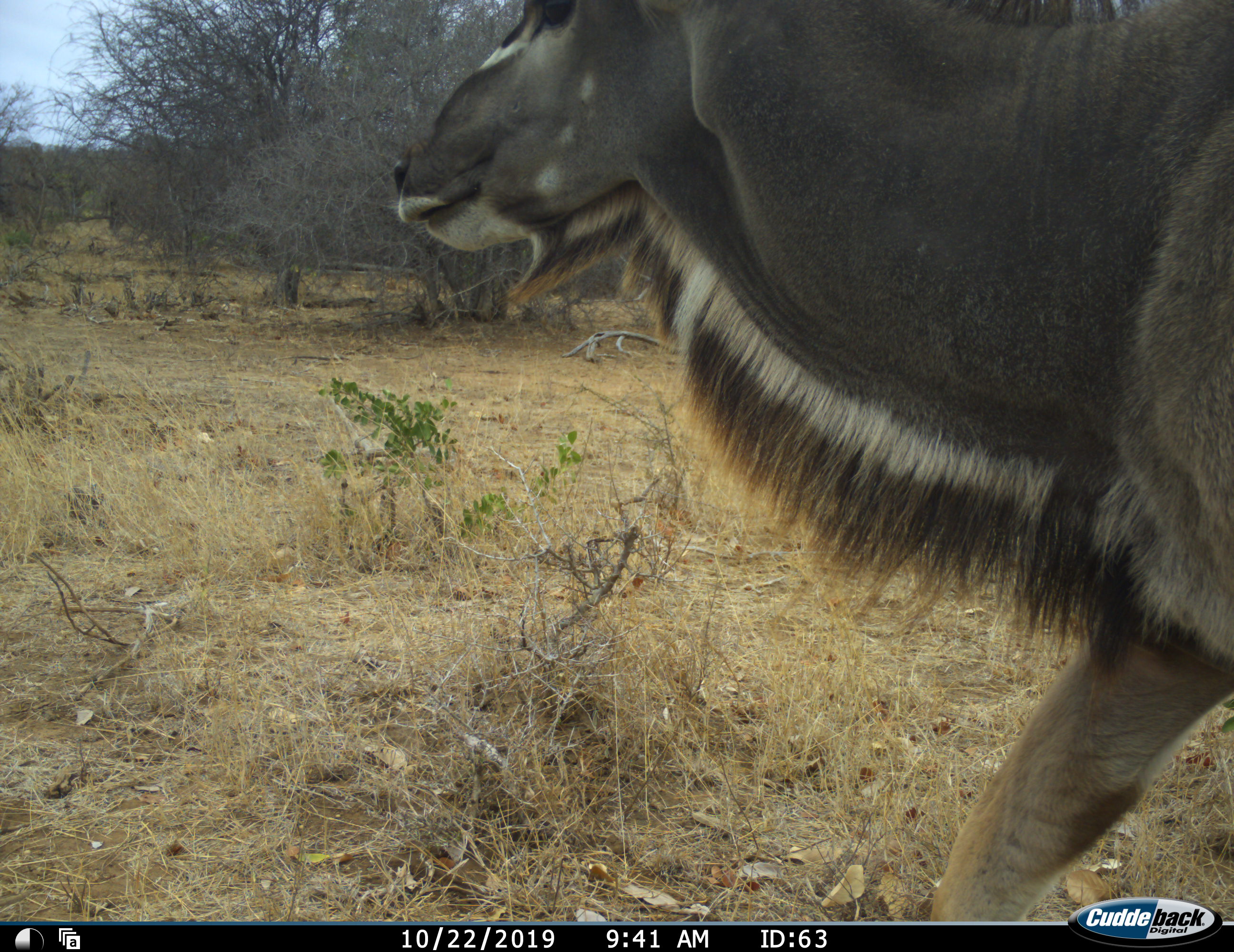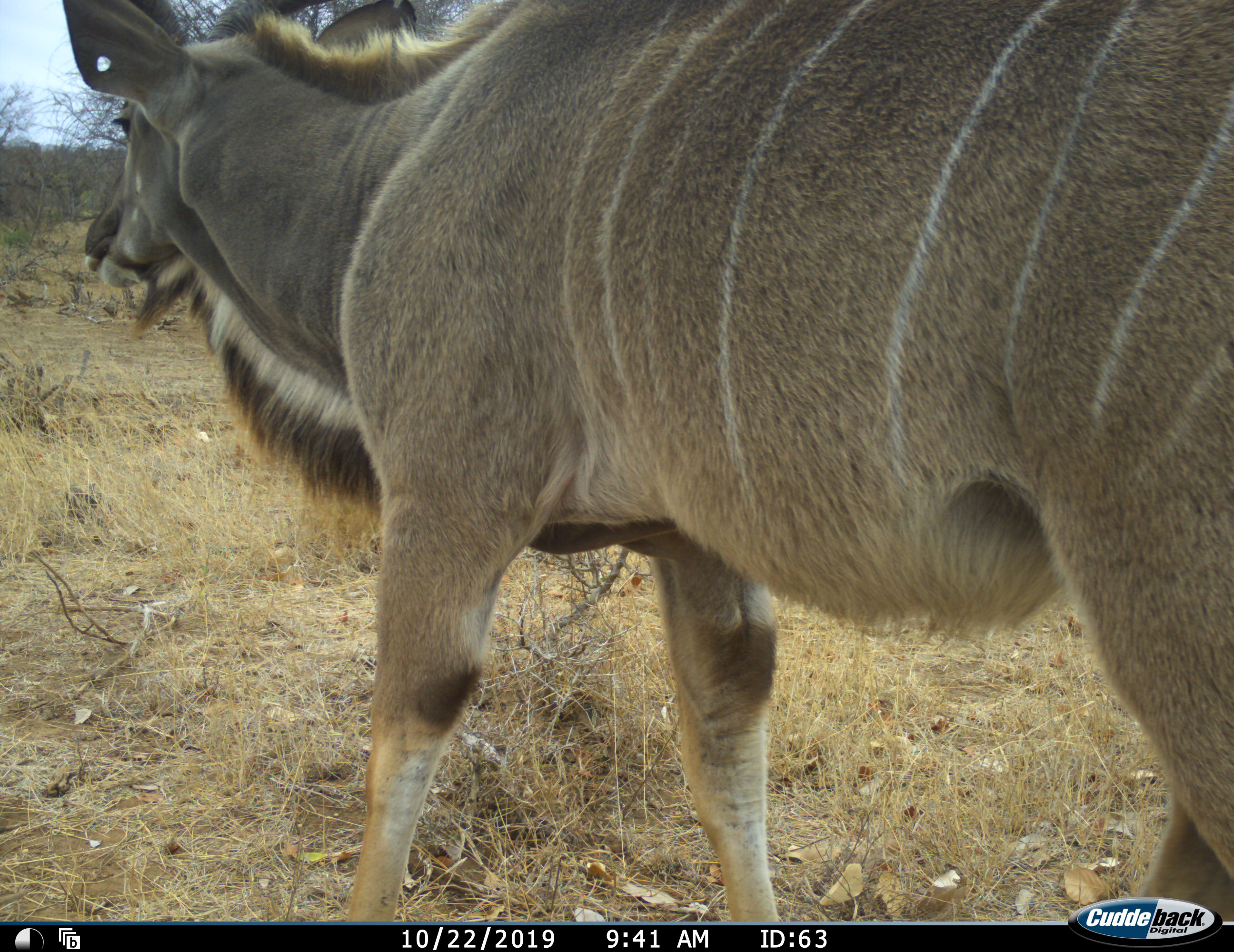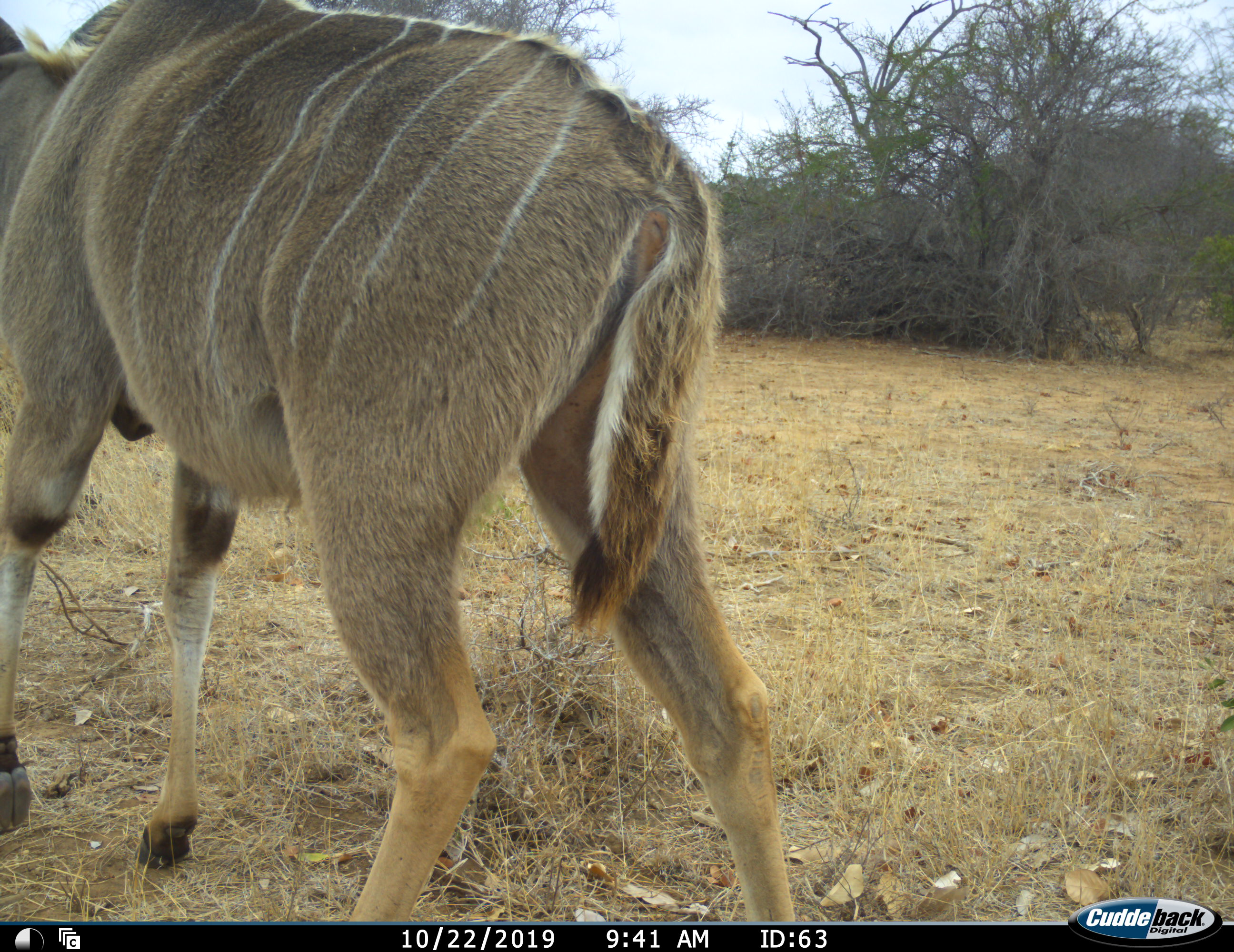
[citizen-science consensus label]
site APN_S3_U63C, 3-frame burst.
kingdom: Animalia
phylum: Chordata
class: Mammalia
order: Artiodactyla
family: Bovidae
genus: Tragelaphus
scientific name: Tragelaphus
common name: kudu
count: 1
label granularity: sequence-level